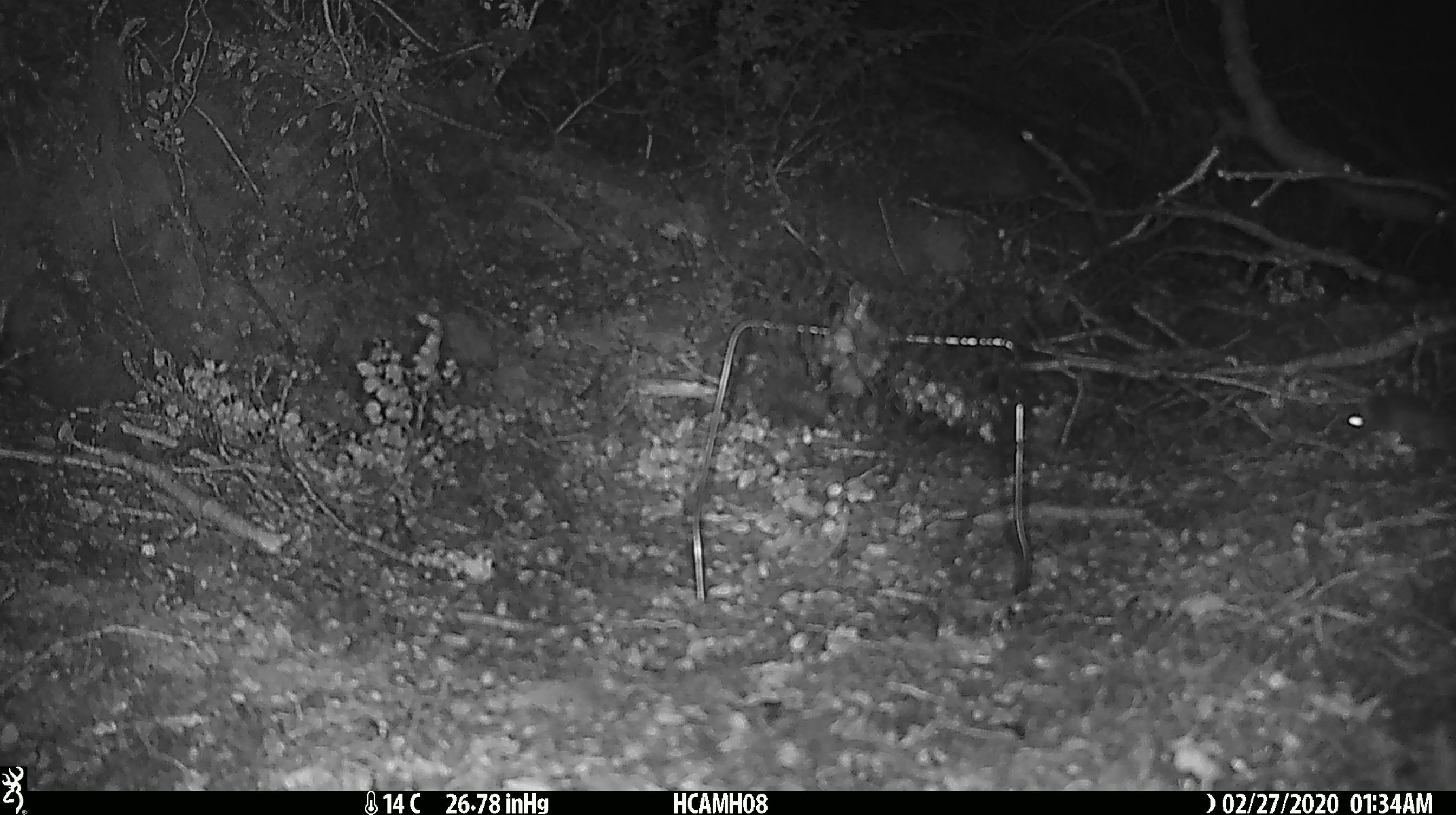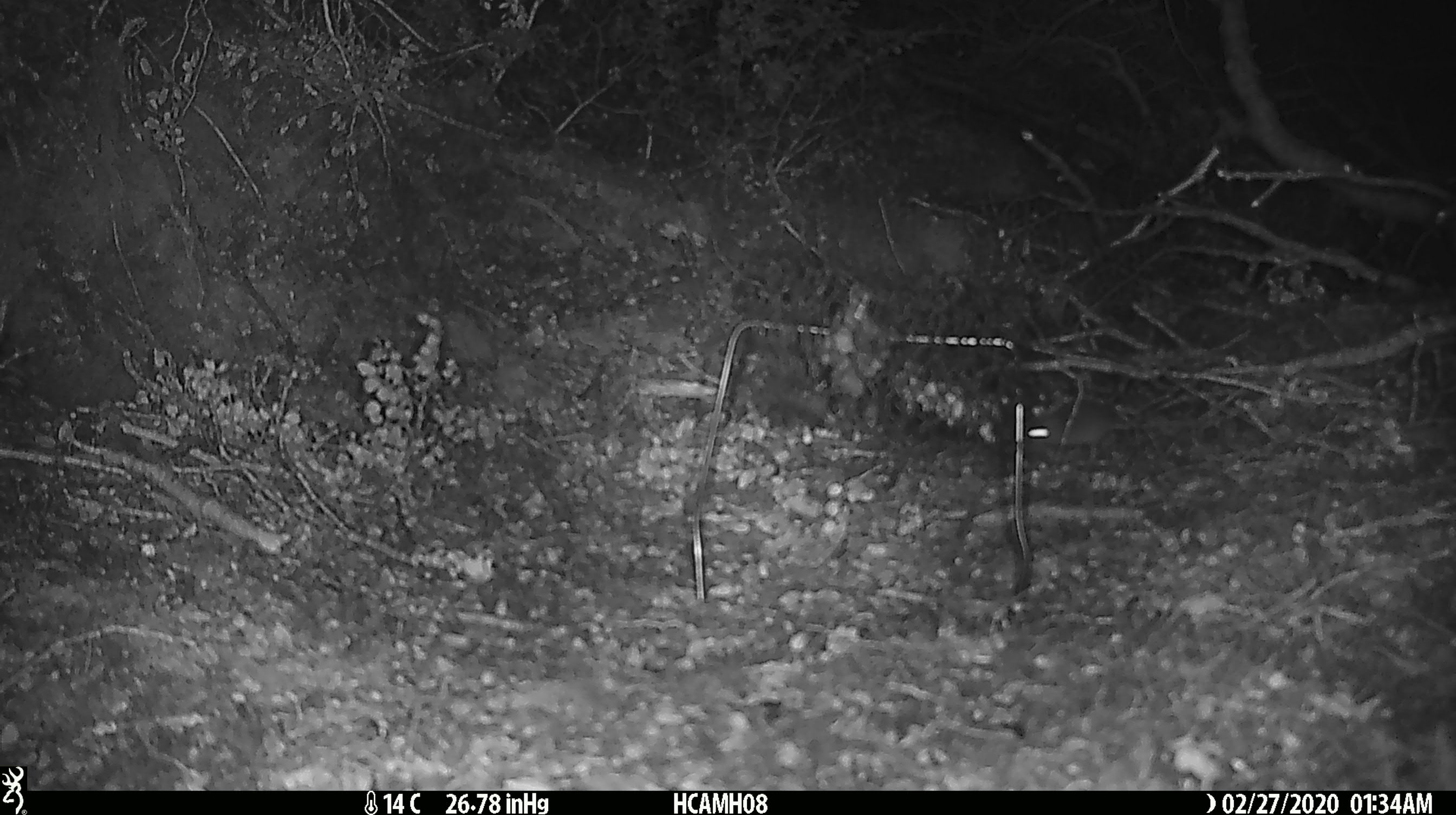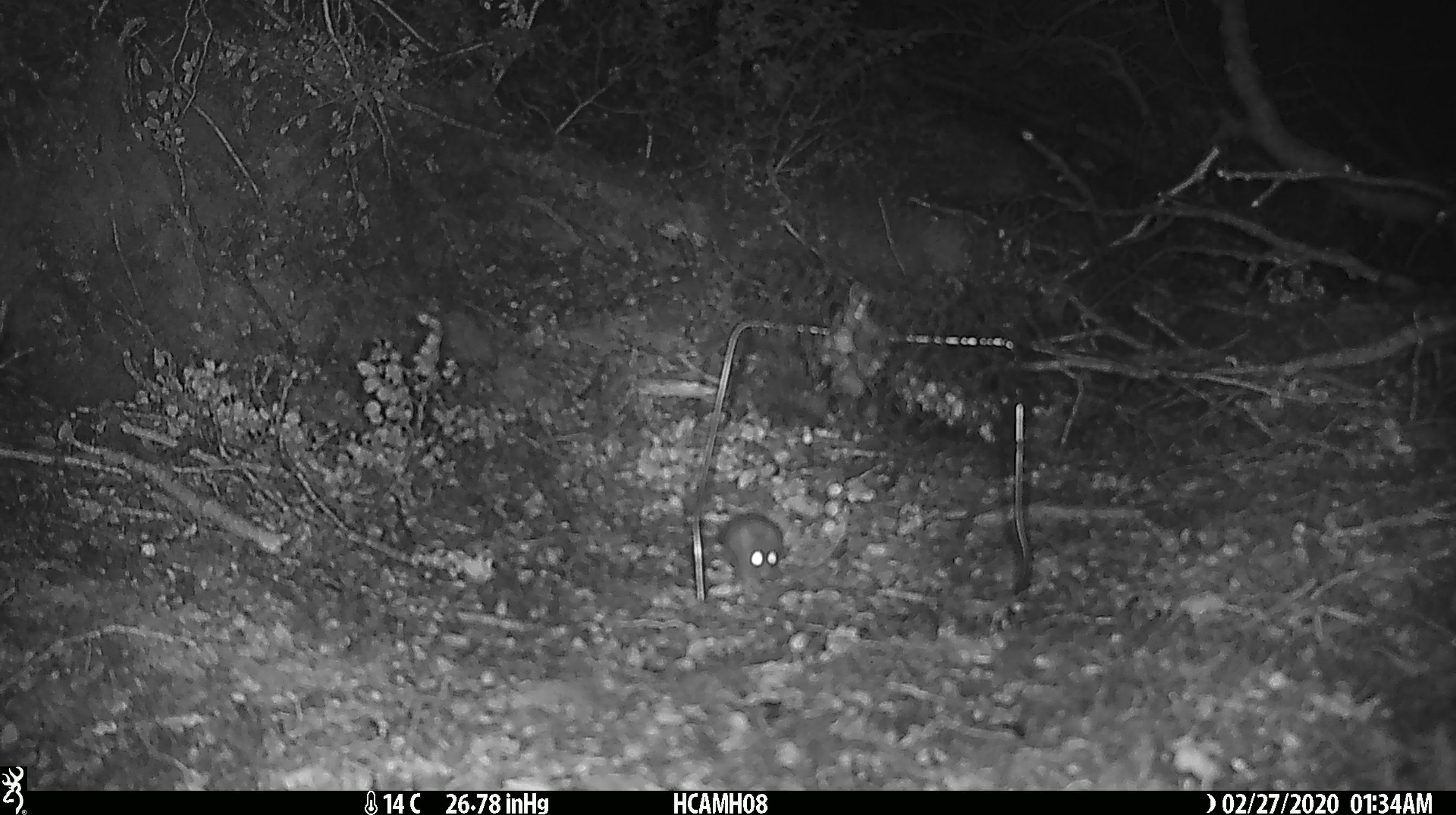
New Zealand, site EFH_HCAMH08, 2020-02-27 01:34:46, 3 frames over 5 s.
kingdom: Animalia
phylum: Chordata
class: Mammalia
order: Rodentia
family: Muridae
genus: Mus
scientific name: Mus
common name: mouse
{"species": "mouse (Mus)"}